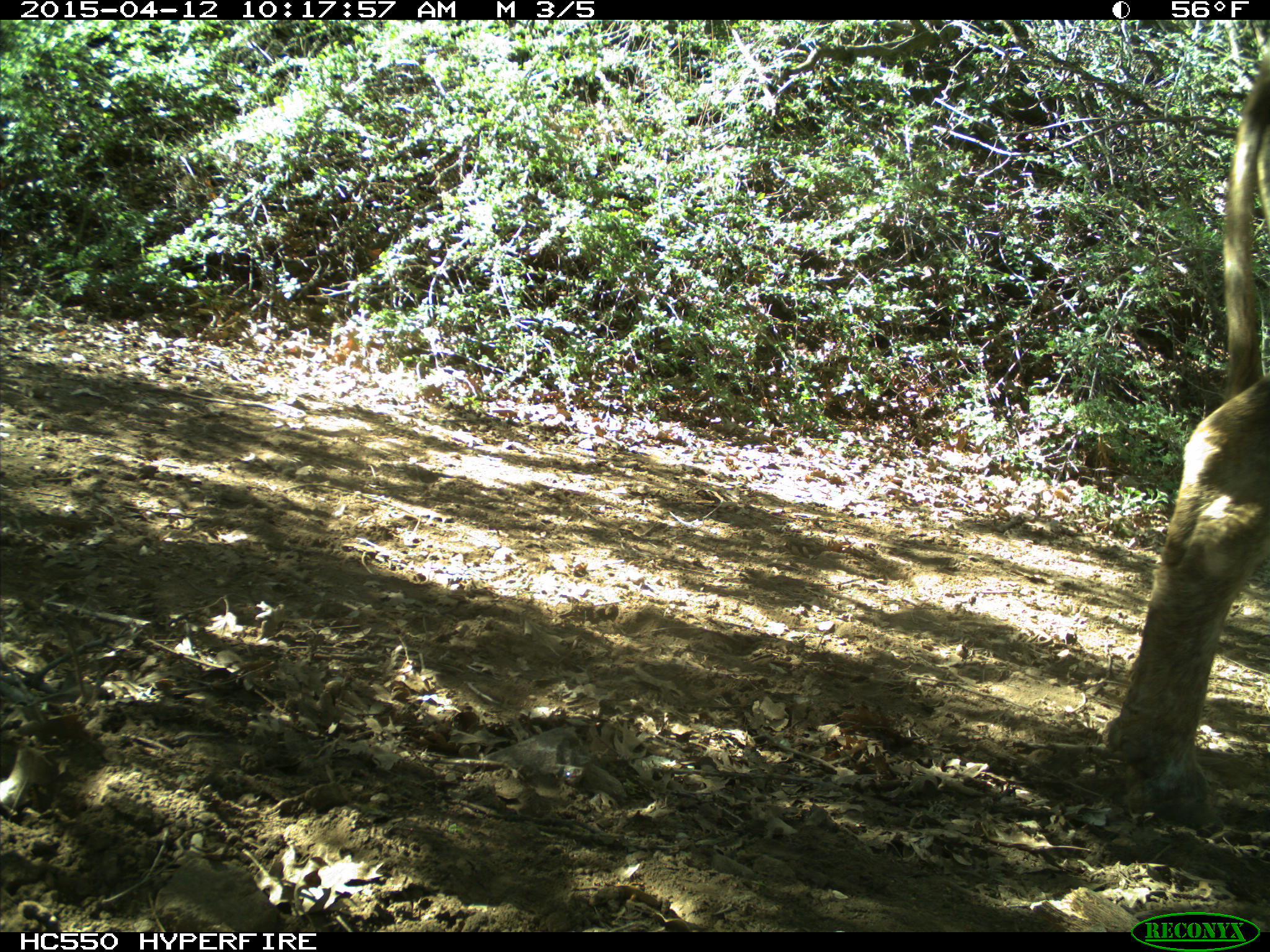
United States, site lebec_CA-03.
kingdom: Animalia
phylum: Chordata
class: Mammalia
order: Artiodactyla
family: Bovidae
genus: Bos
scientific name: Bos taurus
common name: domestic cow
Bos taurus (domestic cow).